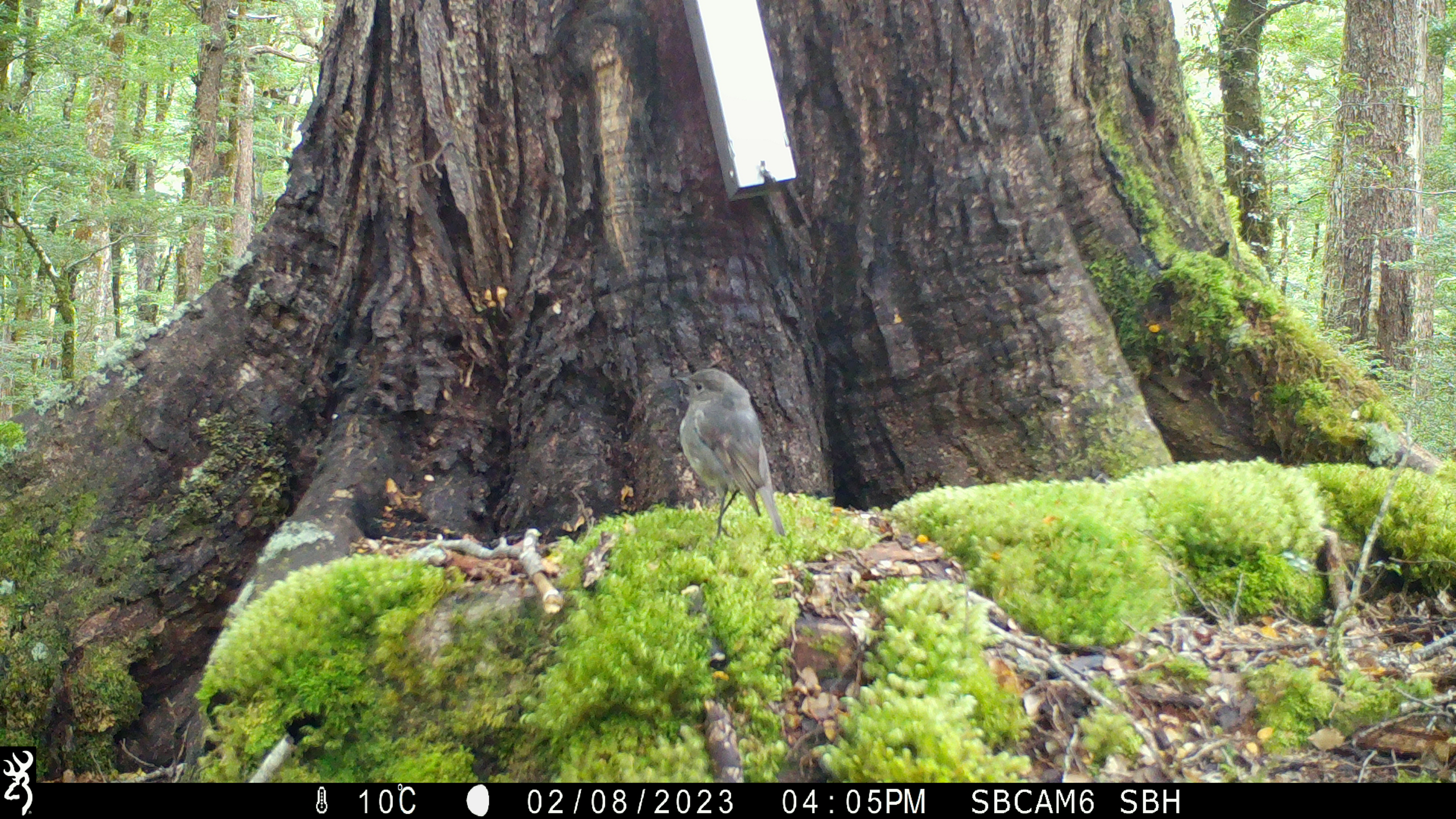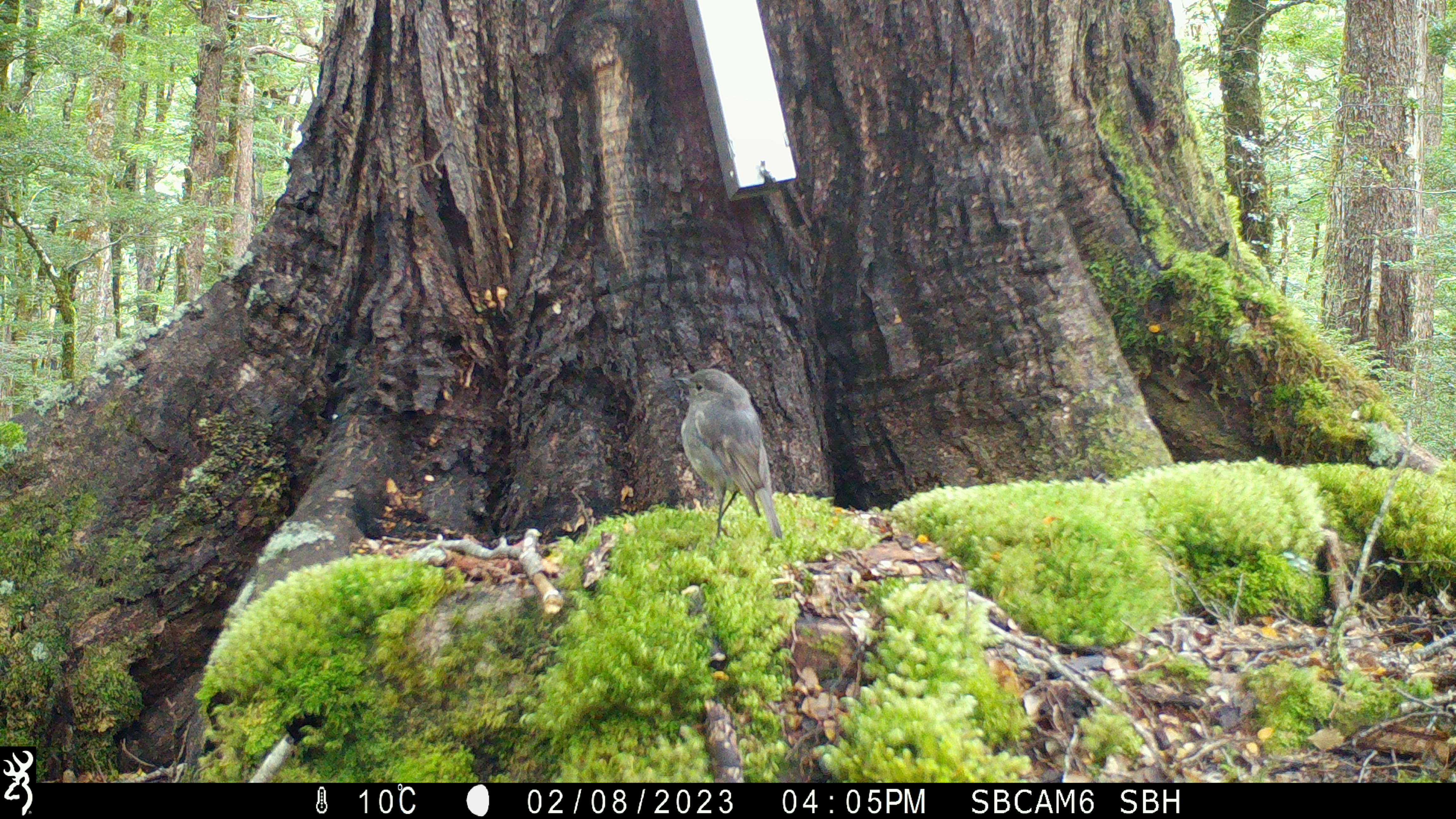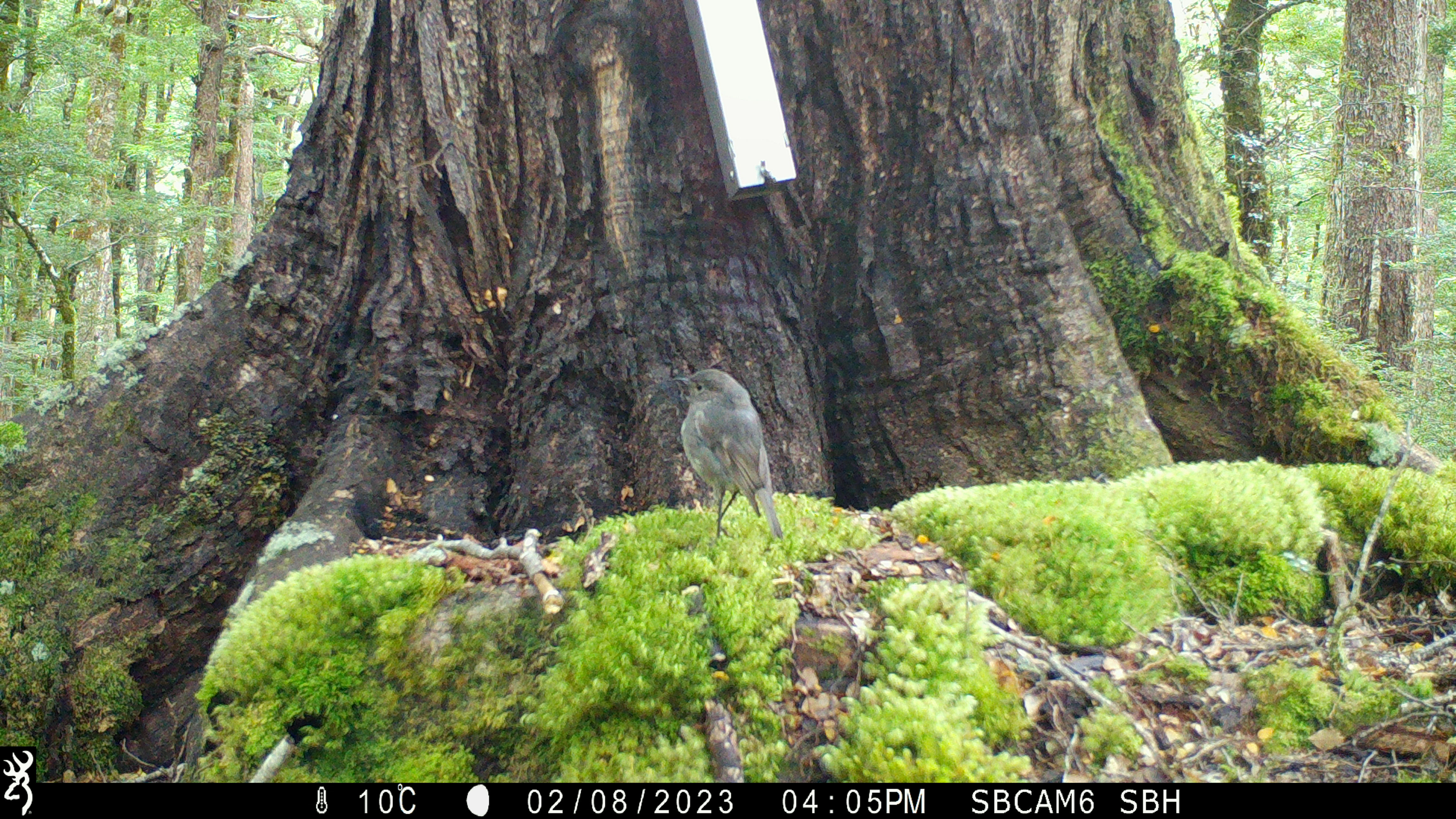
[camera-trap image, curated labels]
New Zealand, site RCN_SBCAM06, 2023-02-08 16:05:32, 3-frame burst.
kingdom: Animalia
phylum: Chordata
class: Aves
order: Passeriformes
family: Petroicidae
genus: Petroica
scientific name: Petroica australis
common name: new zealand robin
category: robin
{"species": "robin (new zealand robin) (Petroica australis)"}